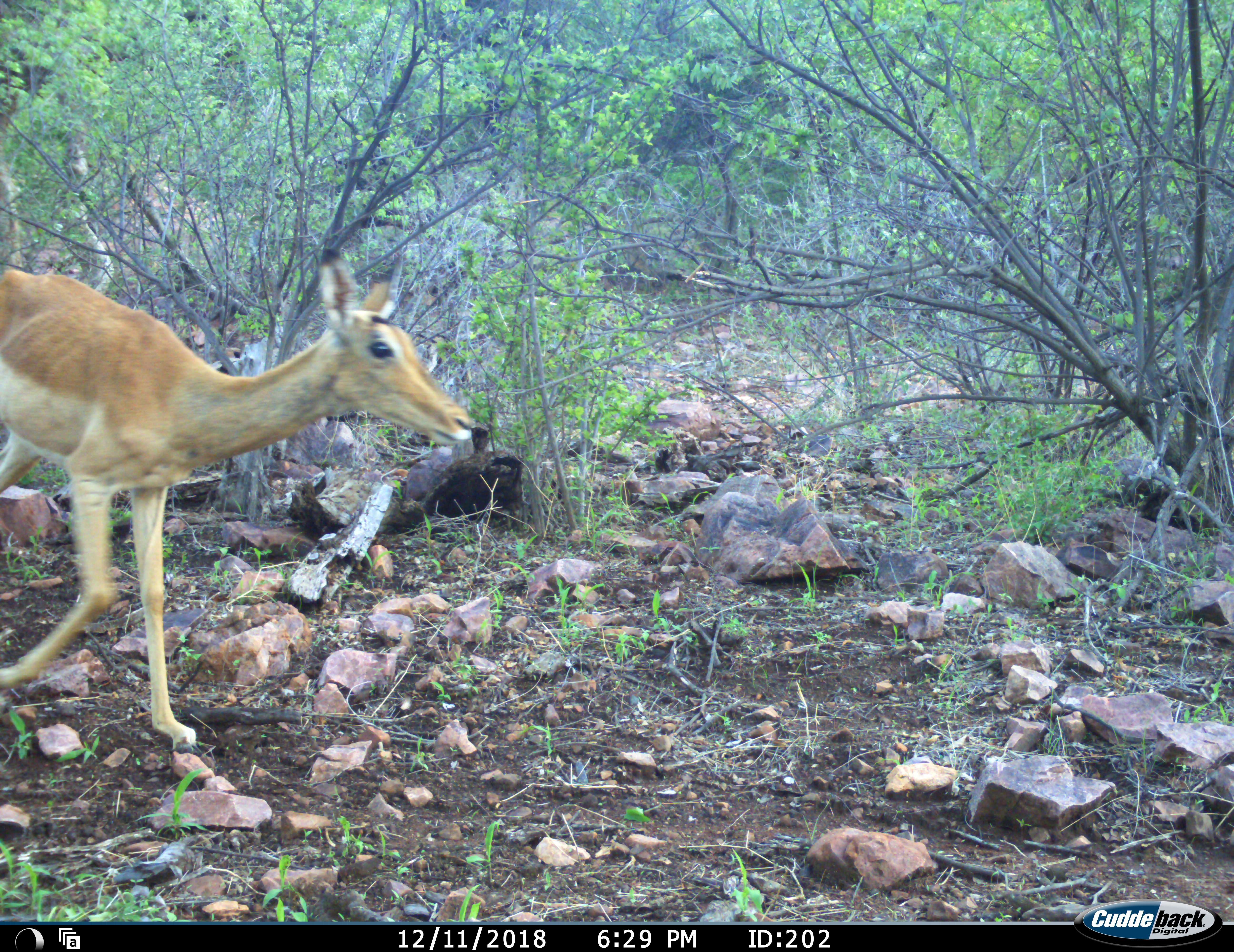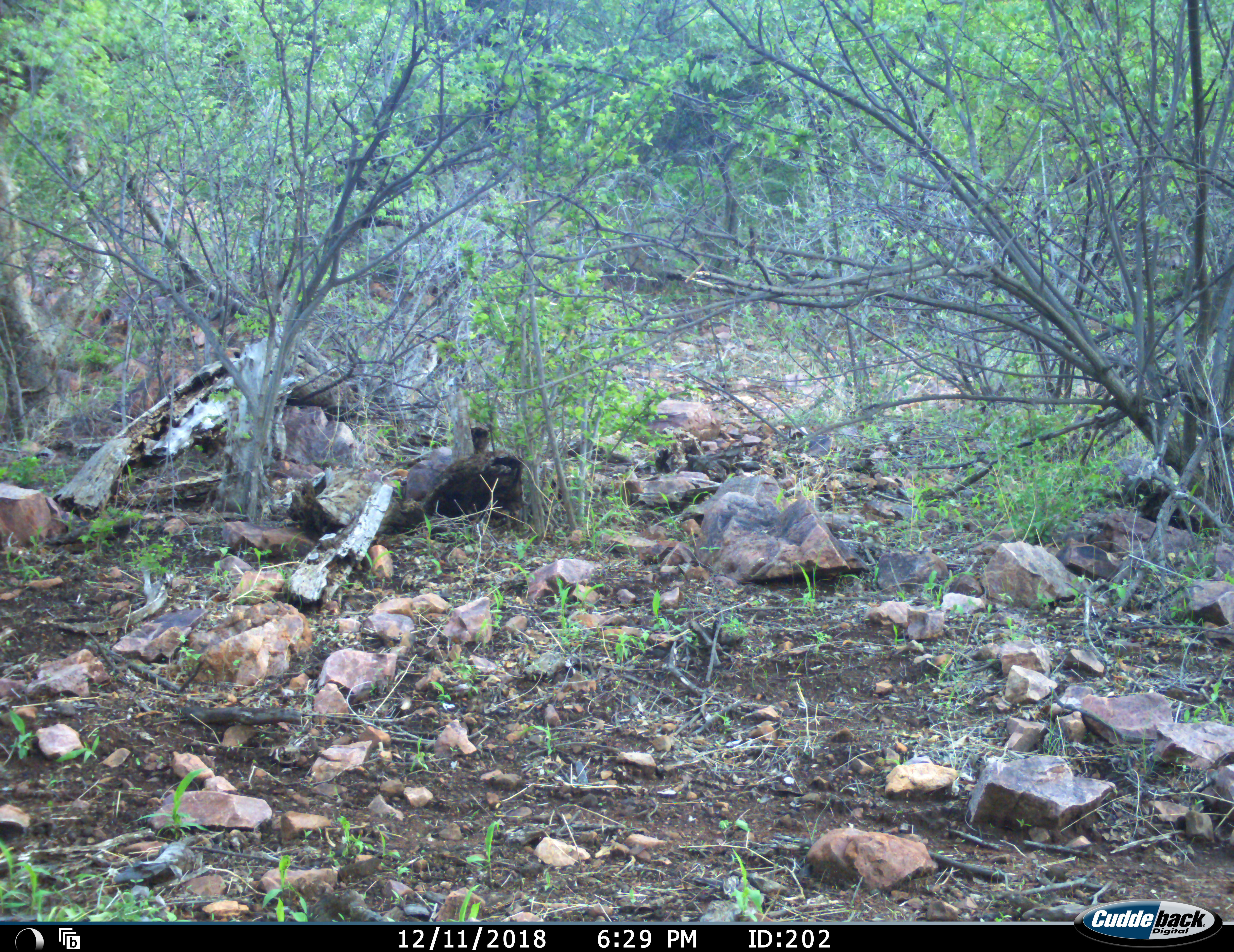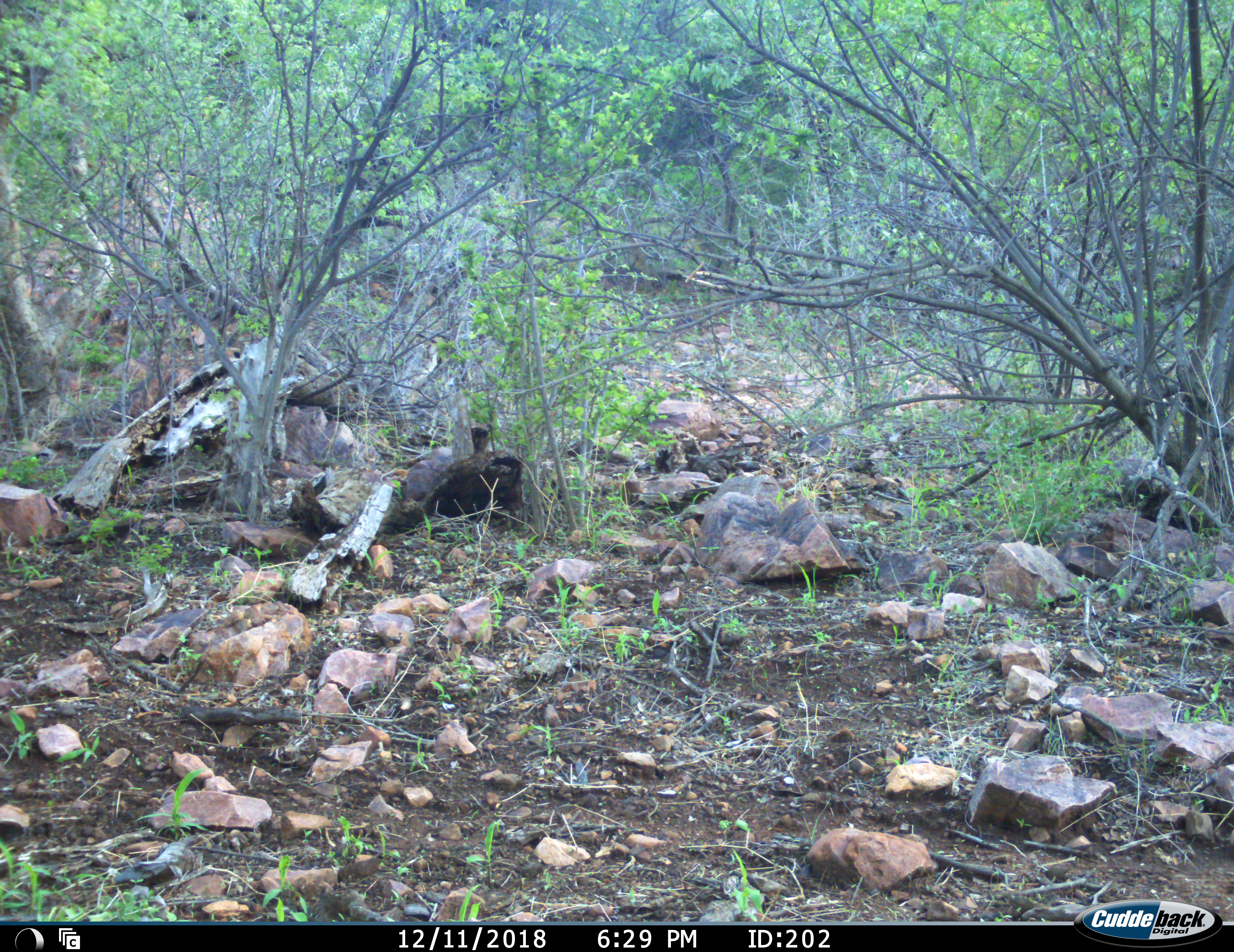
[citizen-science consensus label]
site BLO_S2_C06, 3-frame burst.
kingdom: Animalia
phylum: Chordata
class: Mammalia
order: Artiodactyla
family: Bovidae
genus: Aepyceros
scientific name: Aepyceros melampus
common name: impala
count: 1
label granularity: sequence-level